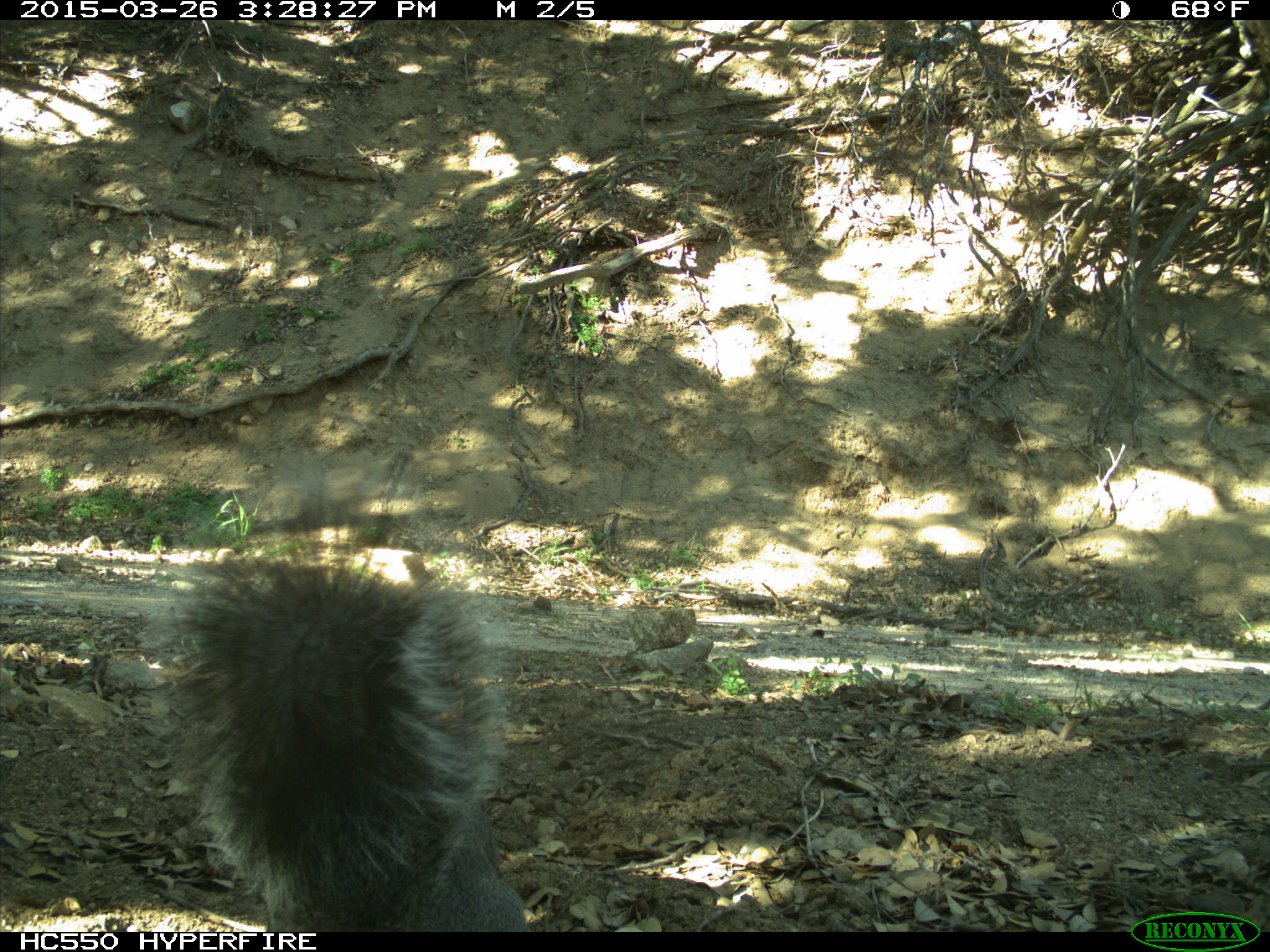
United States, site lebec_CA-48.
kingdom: Animalia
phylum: Chordata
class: Mammalia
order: Rodentia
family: Sciuridae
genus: Sciurus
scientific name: Sciurus carolinensis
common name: eastern gray squirrel